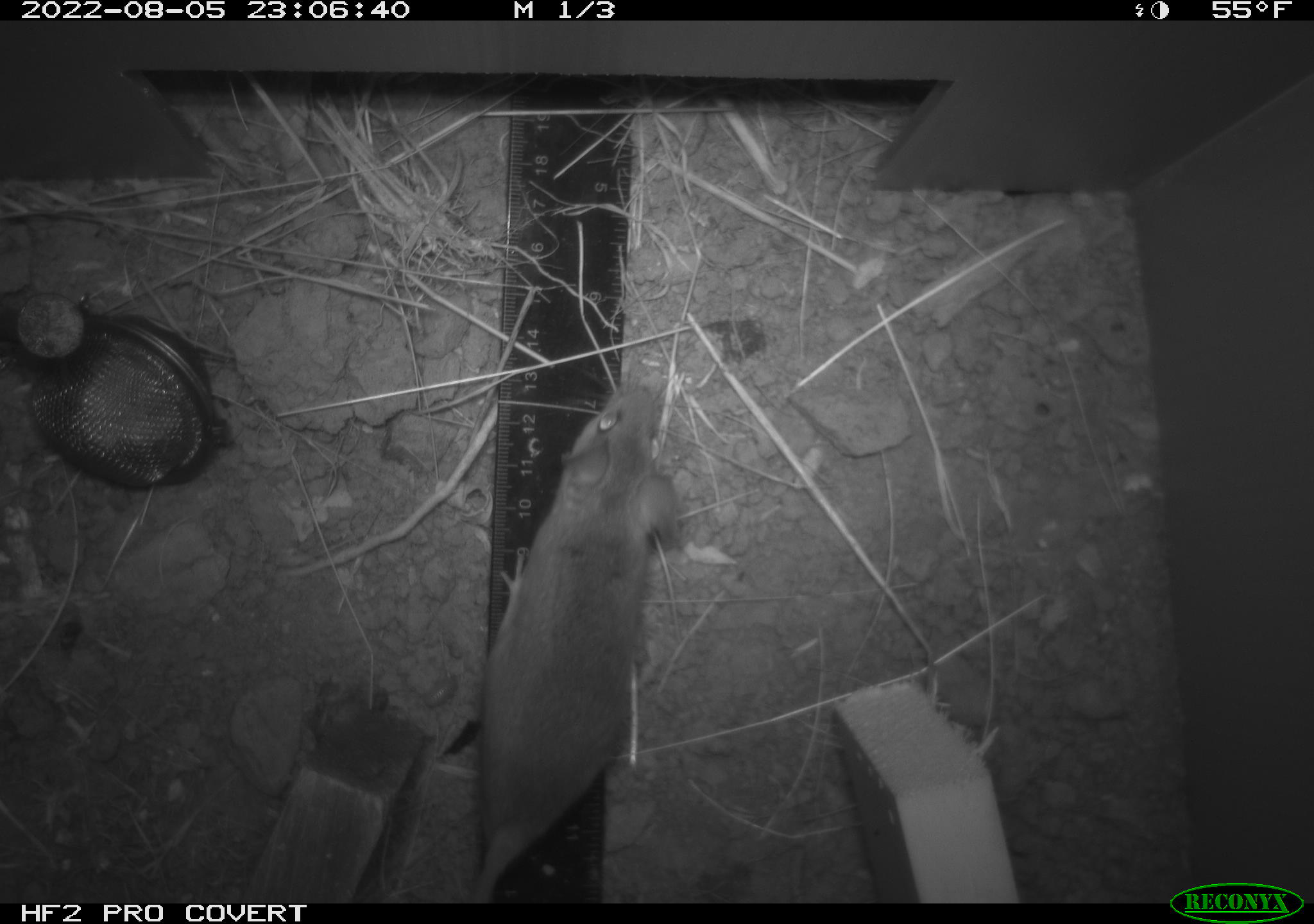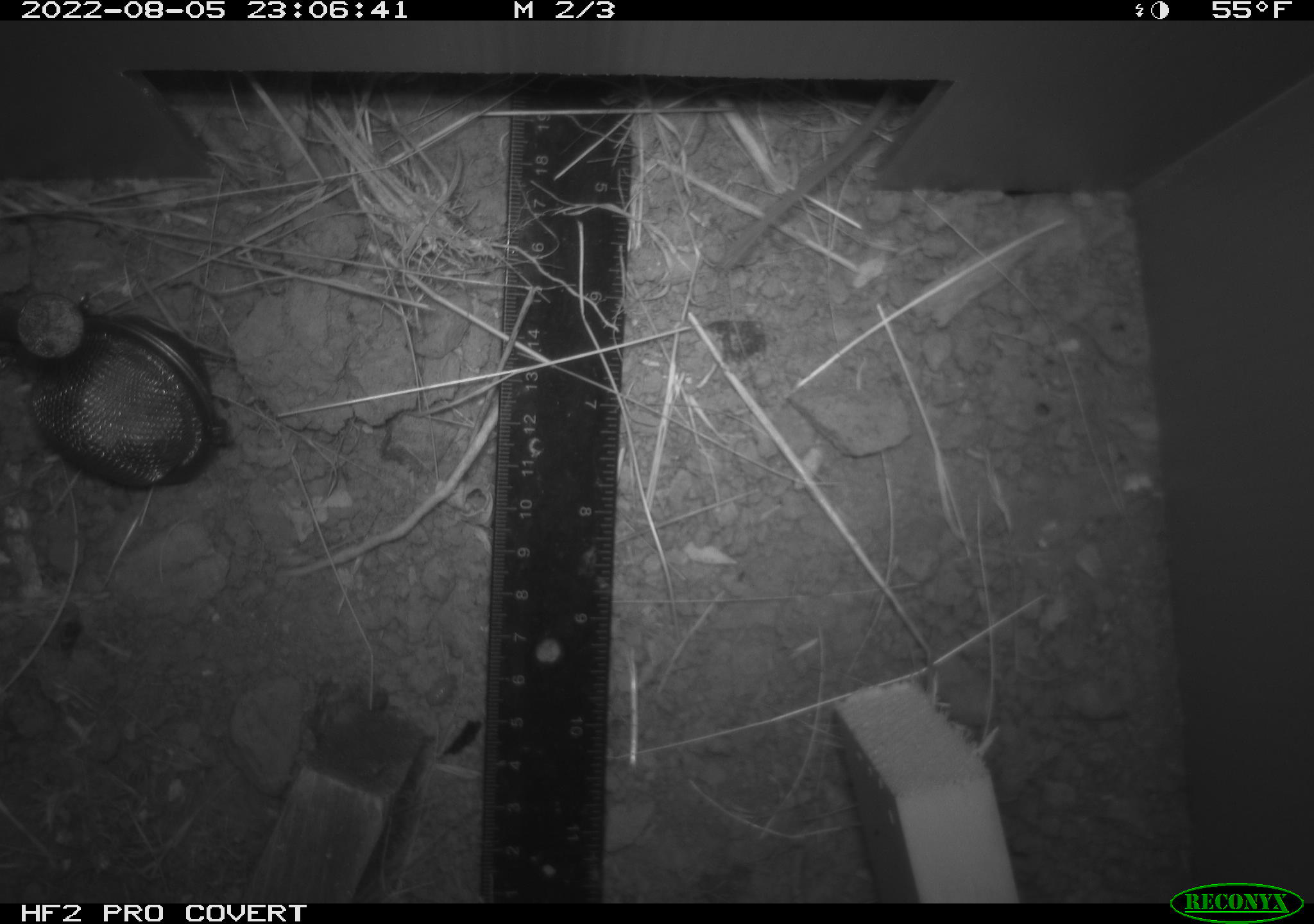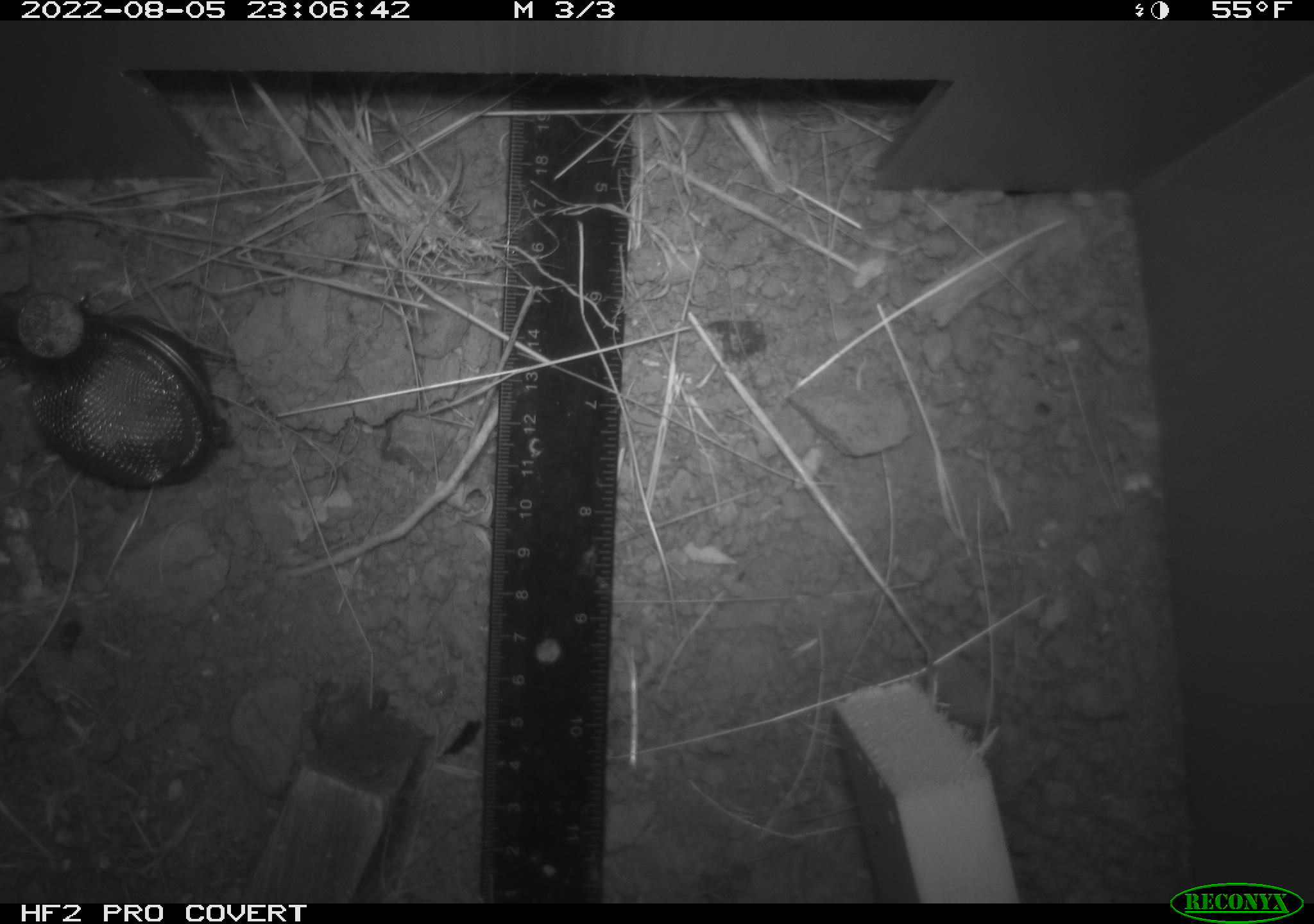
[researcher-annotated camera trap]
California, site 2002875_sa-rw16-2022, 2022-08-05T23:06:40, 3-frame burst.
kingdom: Animalia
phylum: Chordata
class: Mammalia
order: Rodentia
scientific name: Rodentia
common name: mouse species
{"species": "mouse species (Rodentia)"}